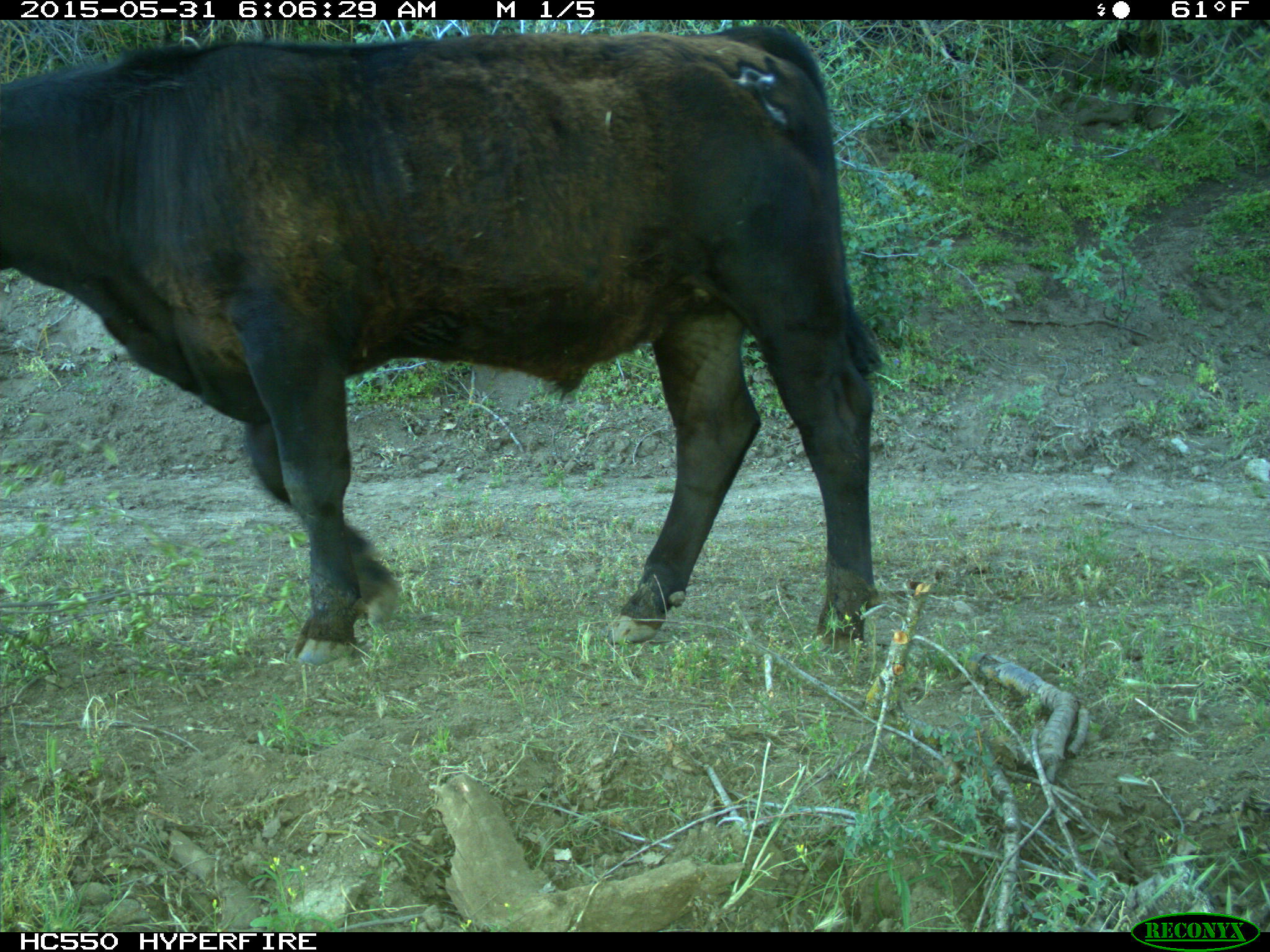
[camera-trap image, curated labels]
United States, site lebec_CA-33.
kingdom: Animalia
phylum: Chordata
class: Mammalia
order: Artiodactyla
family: Bovidae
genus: Bos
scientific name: Bos taurus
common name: domestic cow